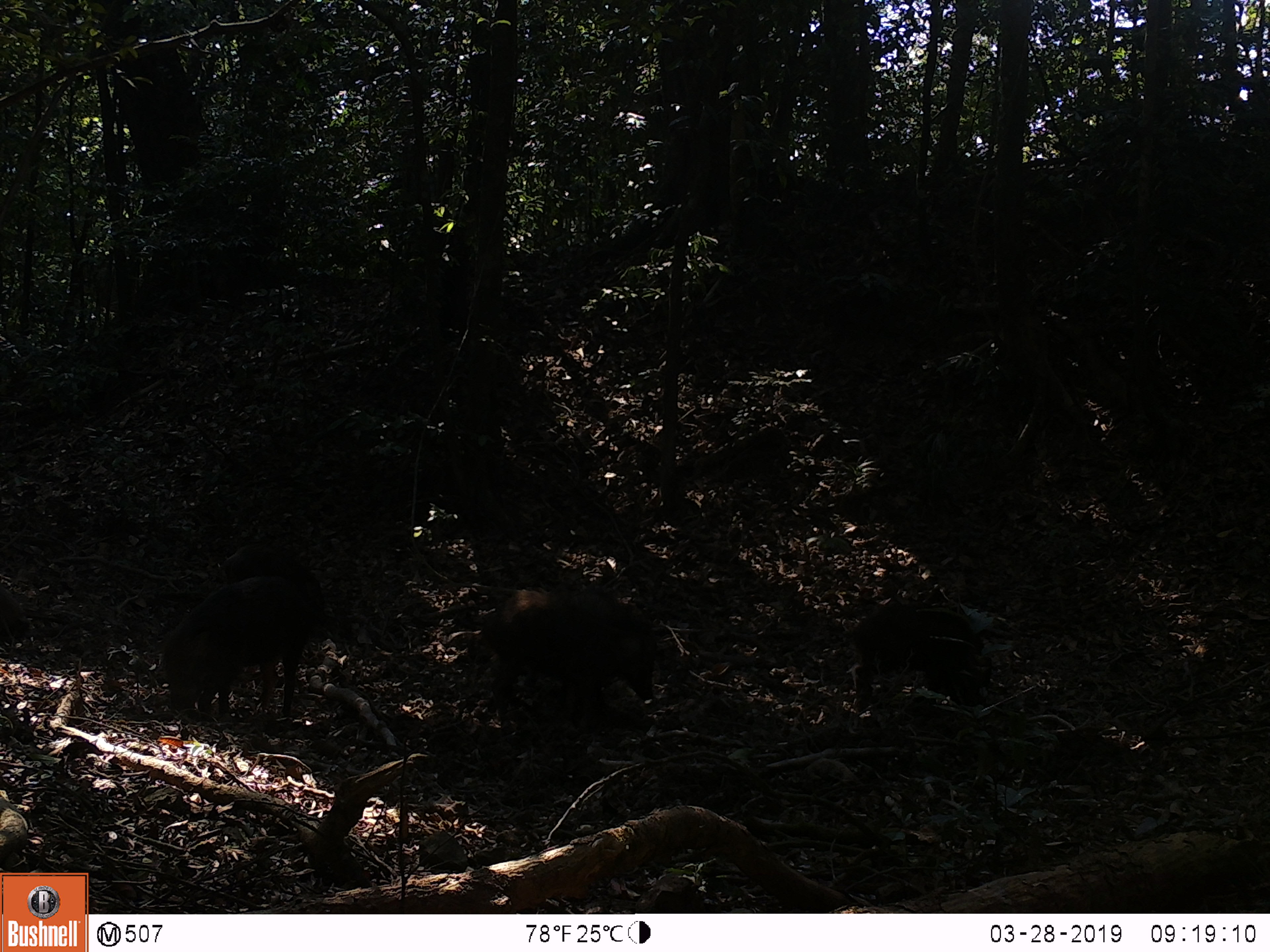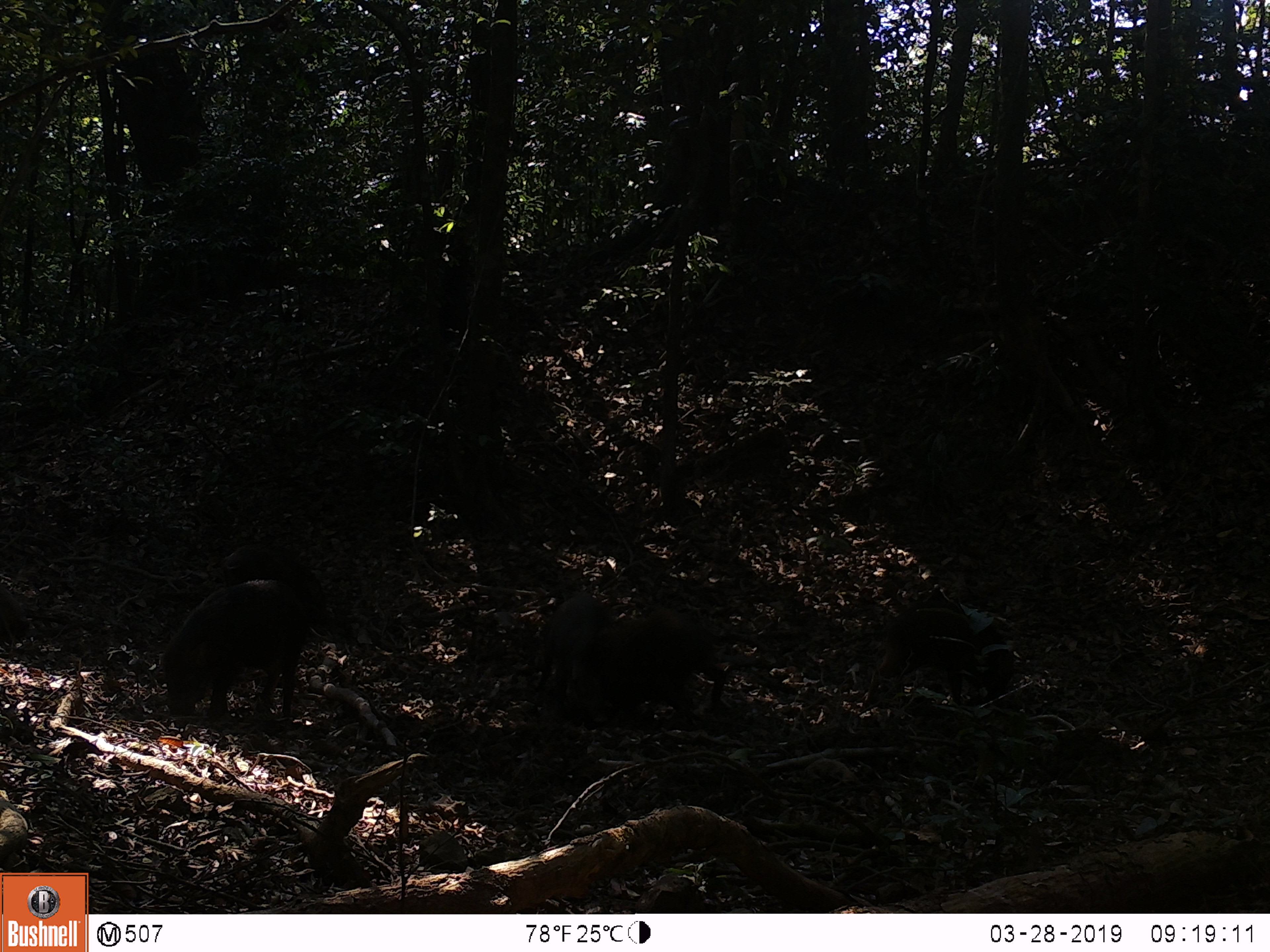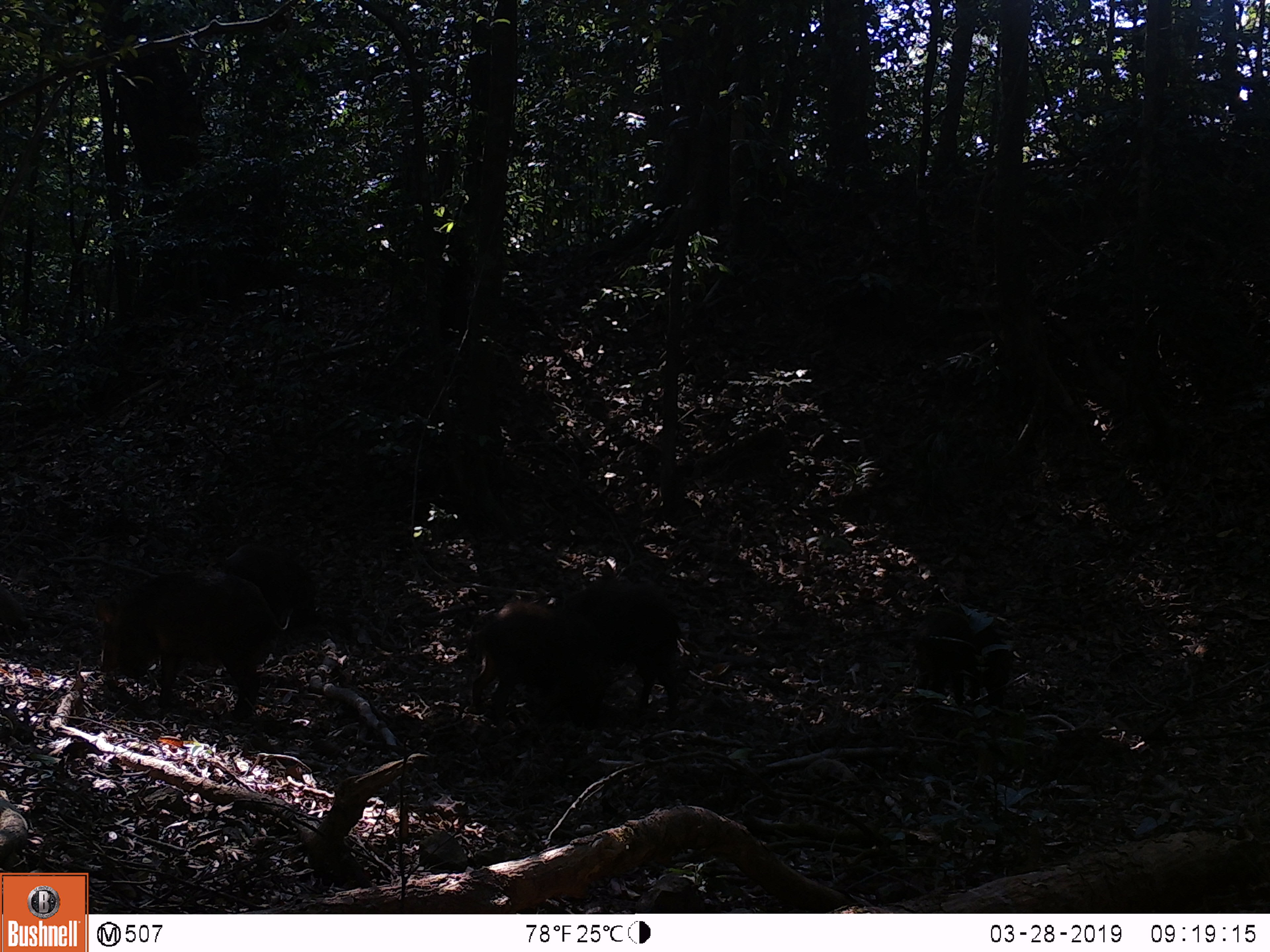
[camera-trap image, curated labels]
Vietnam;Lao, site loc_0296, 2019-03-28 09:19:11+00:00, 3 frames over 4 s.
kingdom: Animalia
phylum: Chordata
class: Mammalia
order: Artiodactyla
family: Suidae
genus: Sus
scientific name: Sus scrofa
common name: eurasian wild pig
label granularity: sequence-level